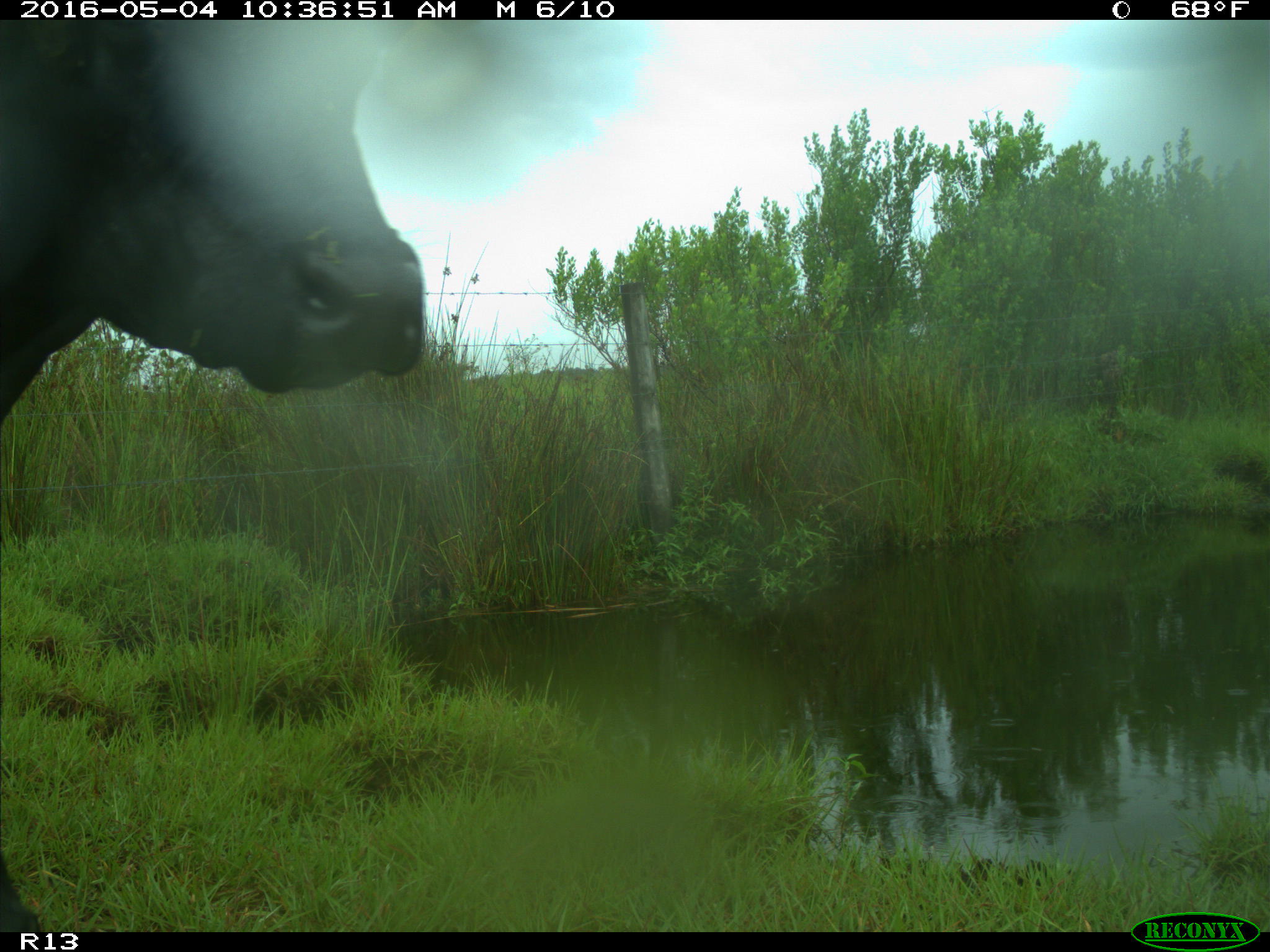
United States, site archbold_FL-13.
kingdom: Animalia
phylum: Chordata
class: Mammalia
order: Artiodactyla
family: Bovidae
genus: Bos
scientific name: Bos taurus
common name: domestic cow